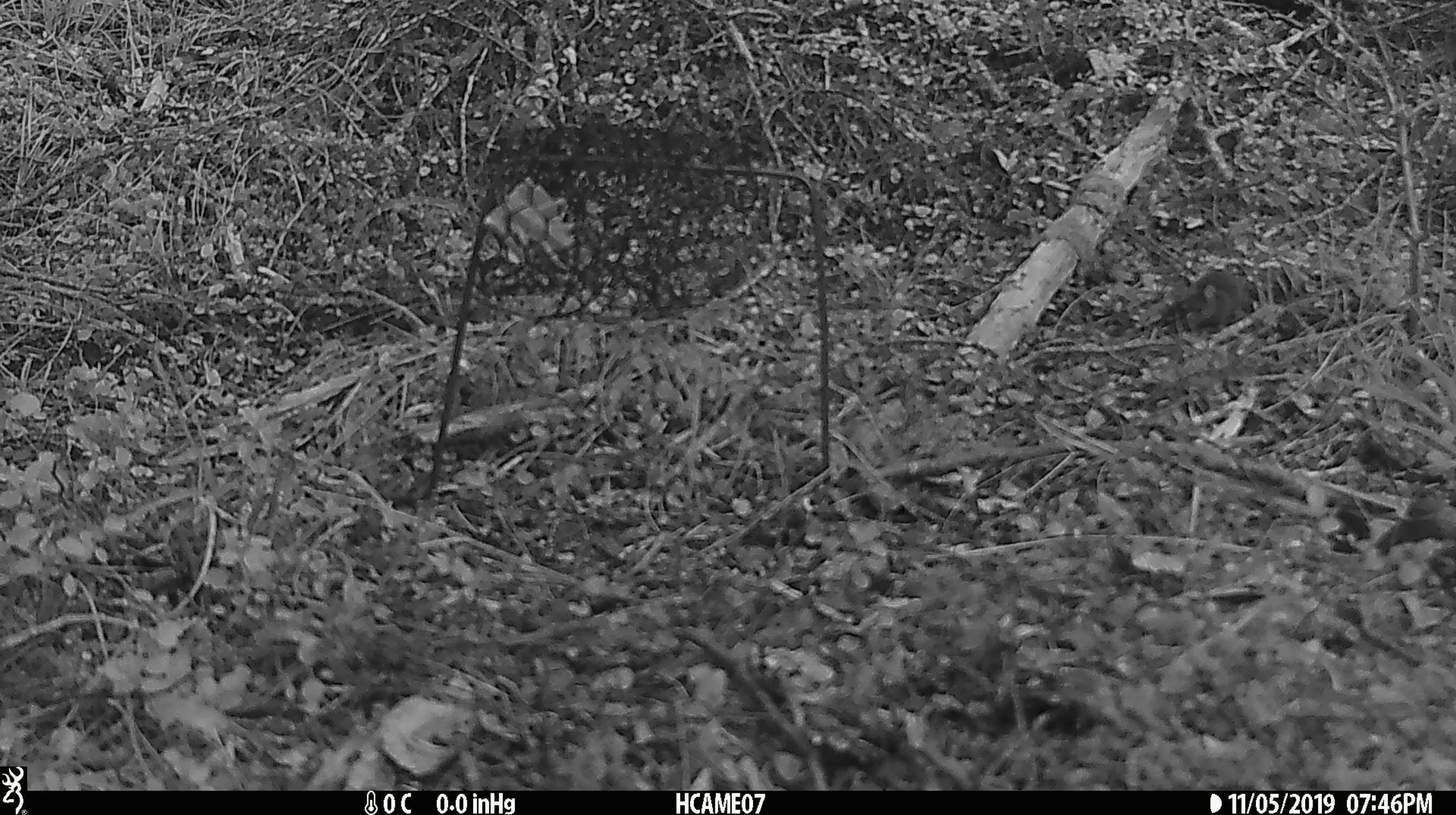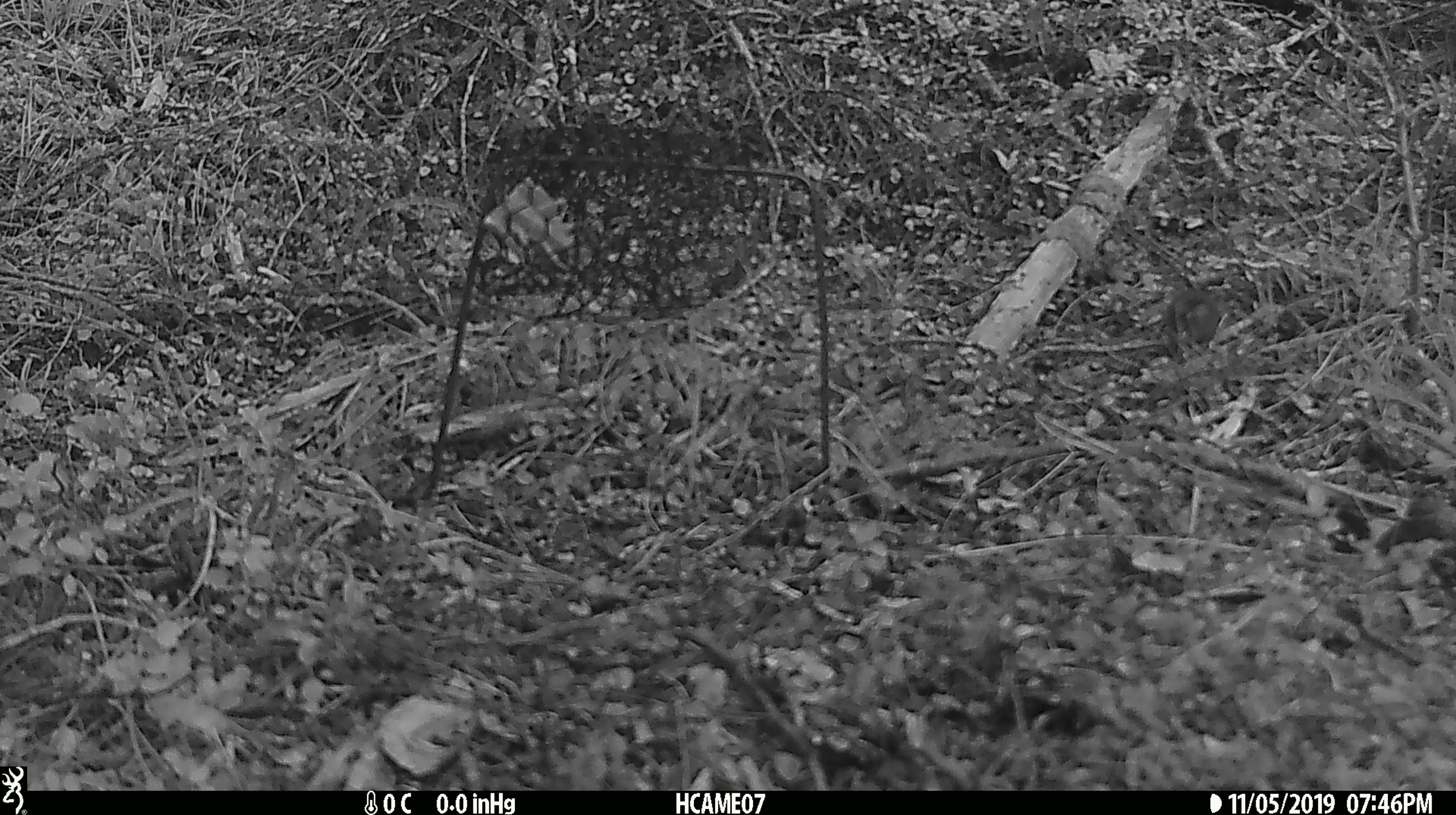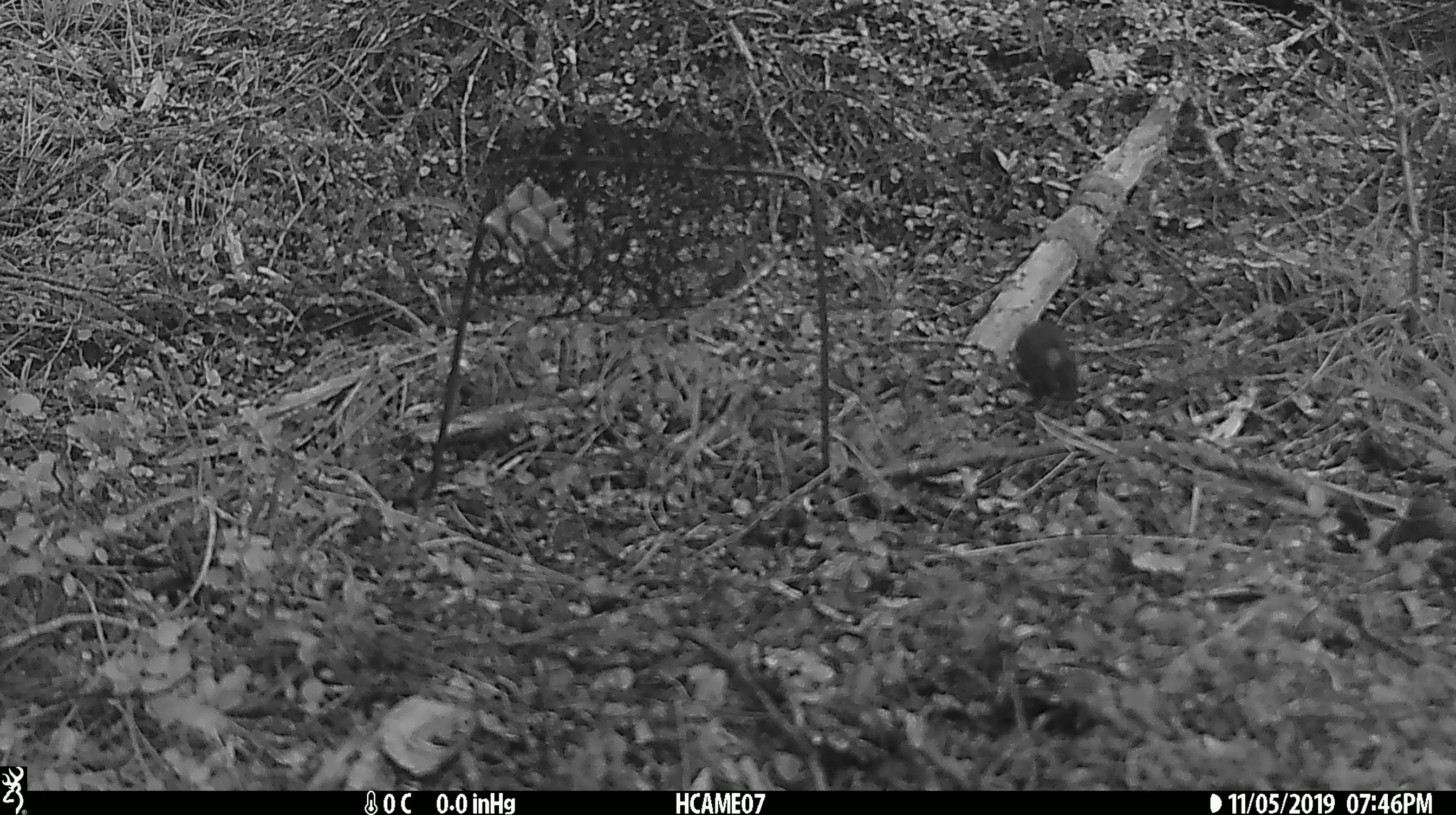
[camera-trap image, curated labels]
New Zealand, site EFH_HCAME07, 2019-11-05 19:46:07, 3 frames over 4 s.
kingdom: Animalia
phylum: Chordata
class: Mammalia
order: Rodentia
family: Muridae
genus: Mus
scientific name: Mus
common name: mouse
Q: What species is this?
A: Mouse (Mus).